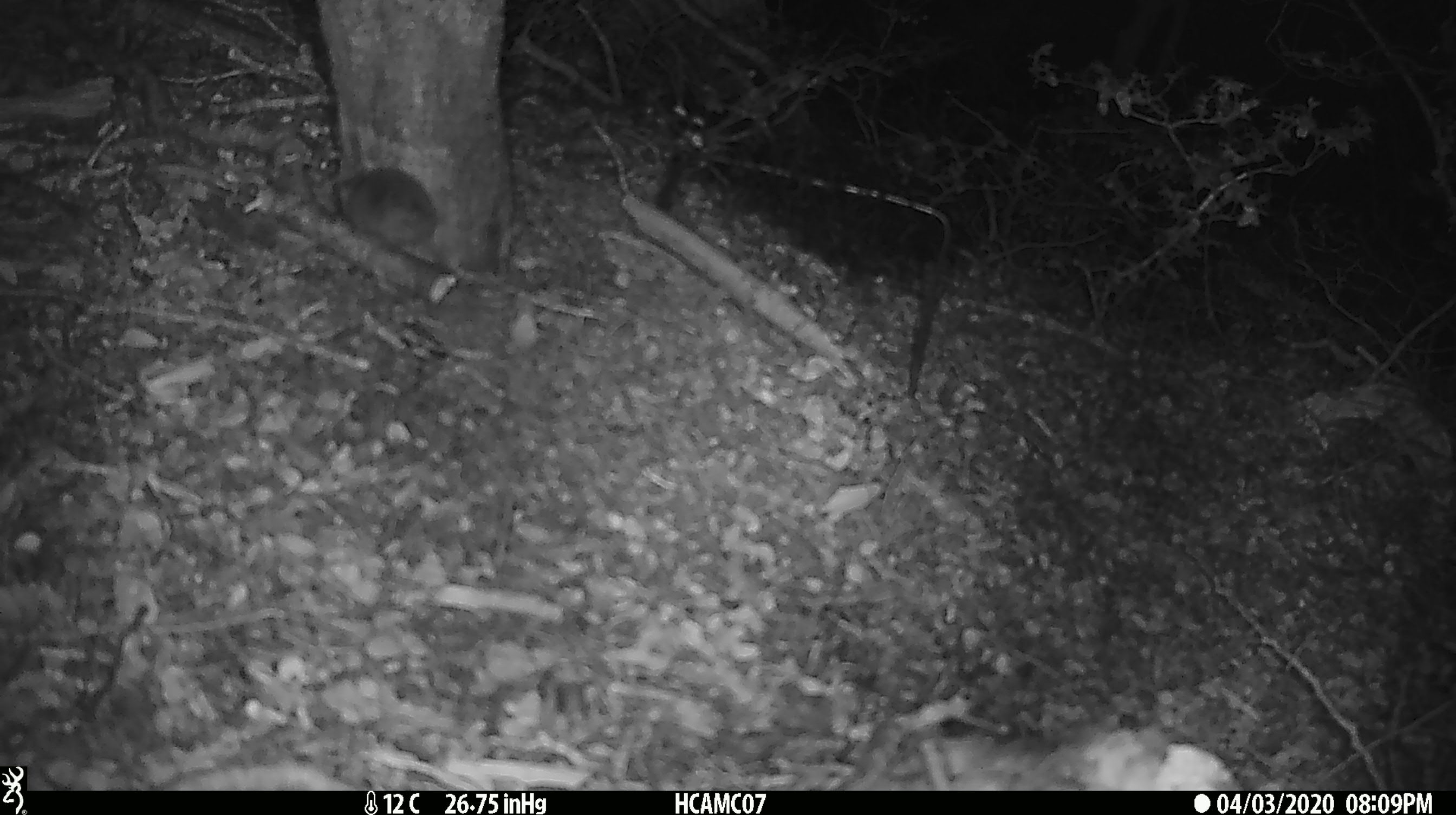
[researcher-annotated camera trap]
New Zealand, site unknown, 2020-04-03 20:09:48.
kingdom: Animalia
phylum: Chordata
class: Mammalia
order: Rodentia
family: Muridae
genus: Mus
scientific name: Mus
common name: mouse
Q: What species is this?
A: Mouse (Mus).